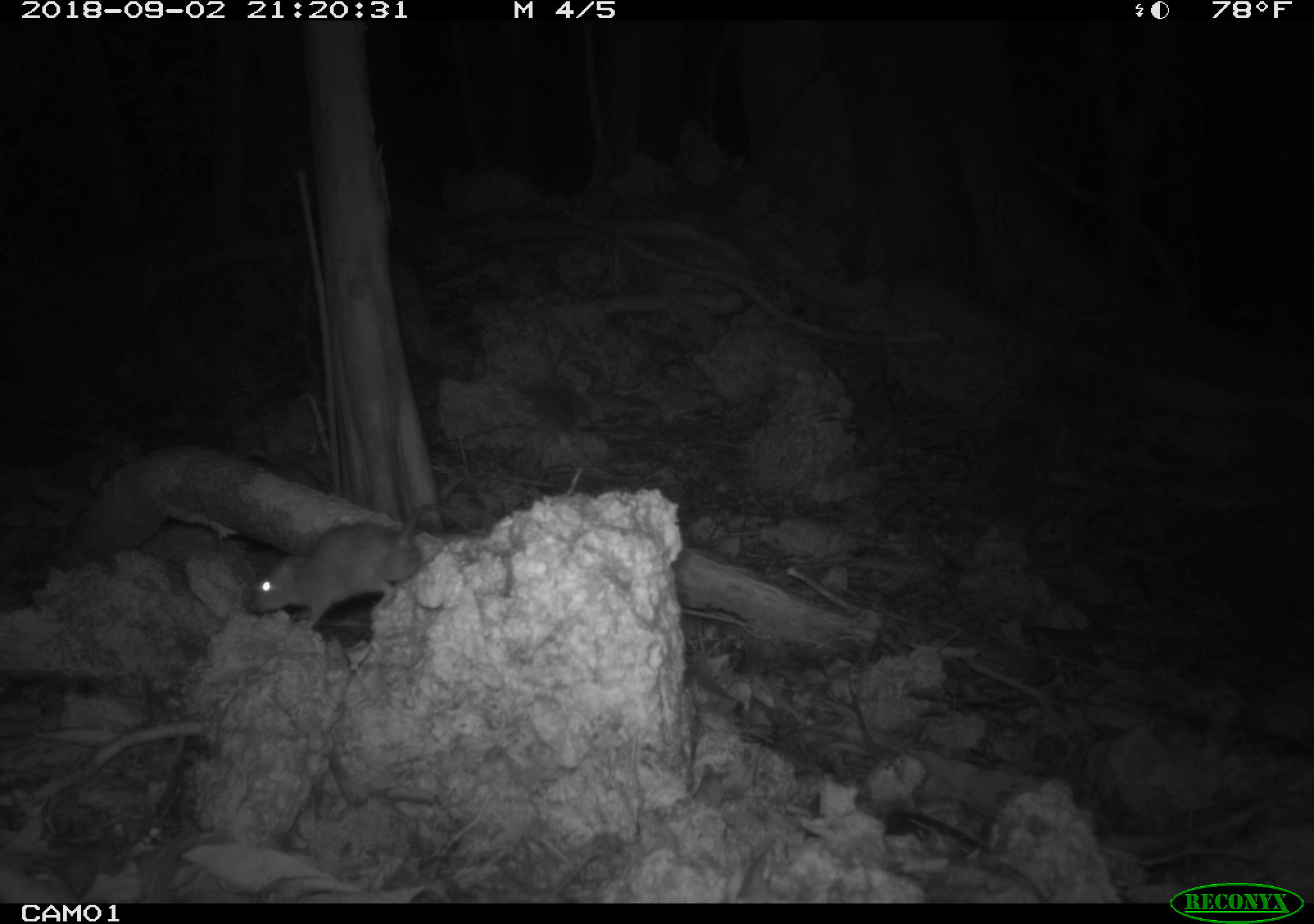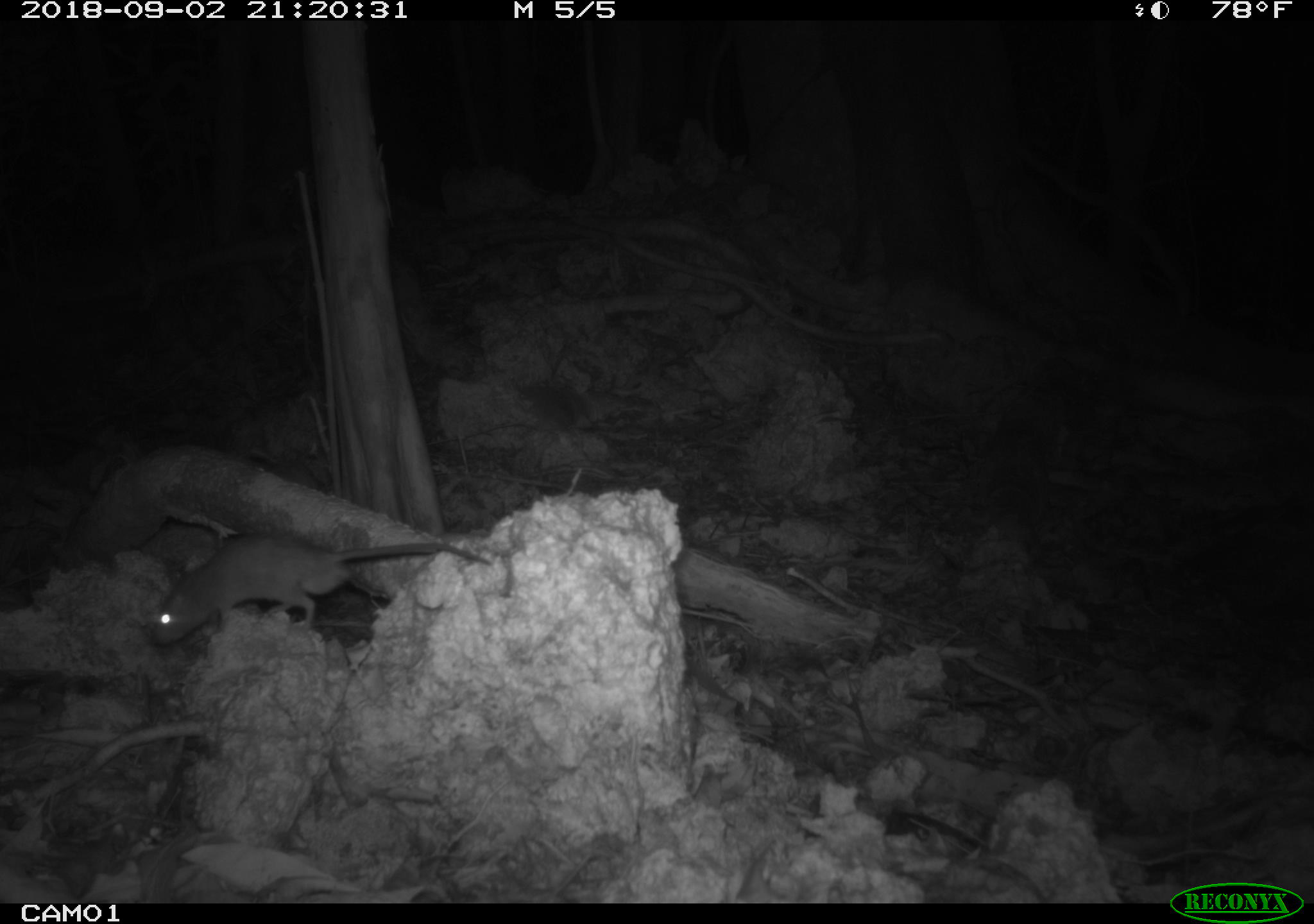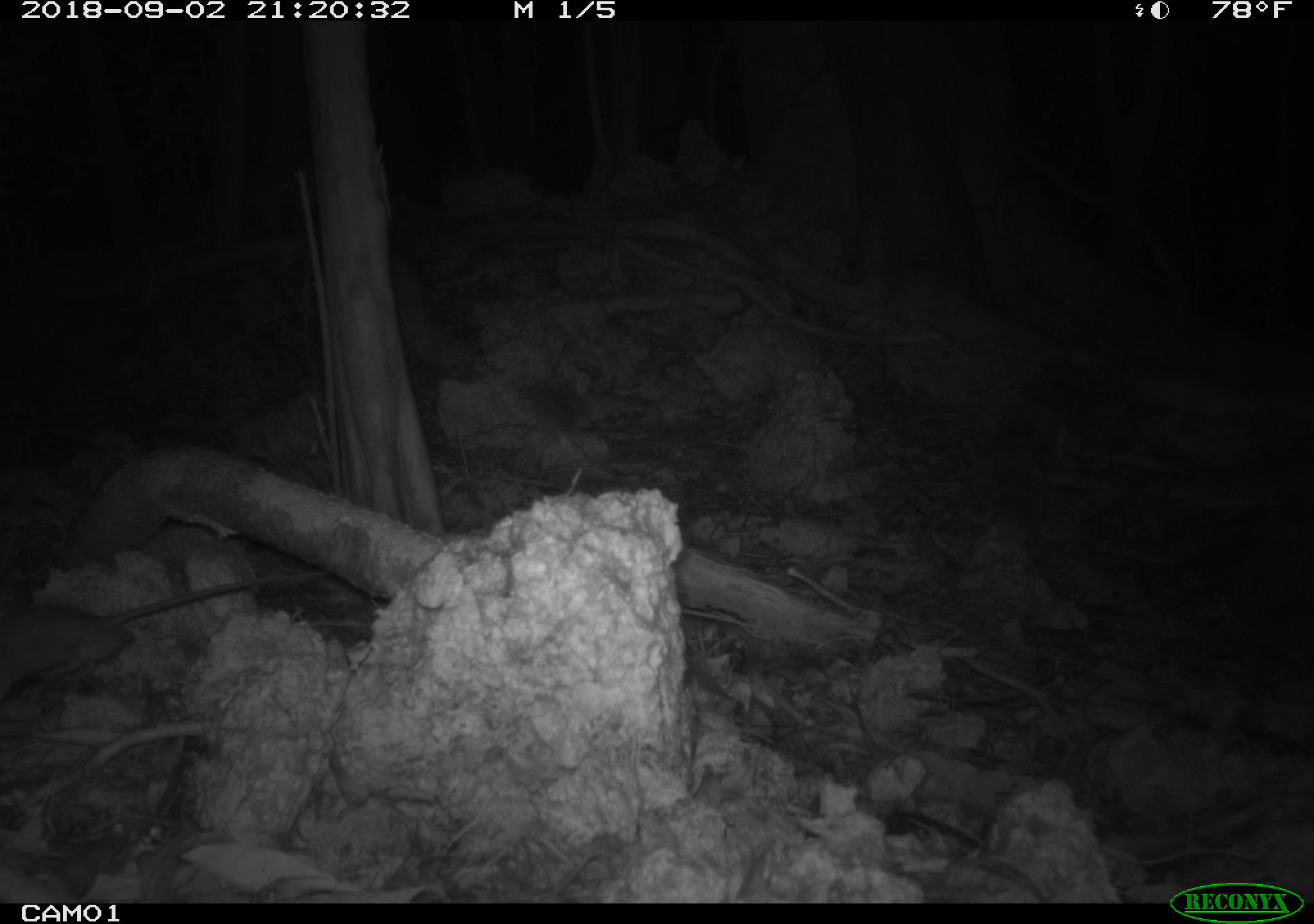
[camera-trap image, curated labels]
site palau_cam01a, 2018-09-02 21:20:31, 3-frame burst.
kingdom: Animalia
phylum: Chordata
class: Mammalia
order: Rodentia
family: Muridae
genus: Rattus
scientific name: Rattus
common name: rat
Rat (Rattus).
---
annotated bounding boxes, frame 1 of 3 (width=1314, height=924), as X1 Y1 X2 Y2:
rat: 244 514 432 631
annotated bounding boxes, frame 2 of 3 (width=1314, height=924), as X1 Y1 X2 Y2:
rat: 145 528 495 644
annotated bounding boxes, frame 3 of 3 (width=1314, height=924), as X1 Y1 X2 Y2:
rat: 4 561 330 688